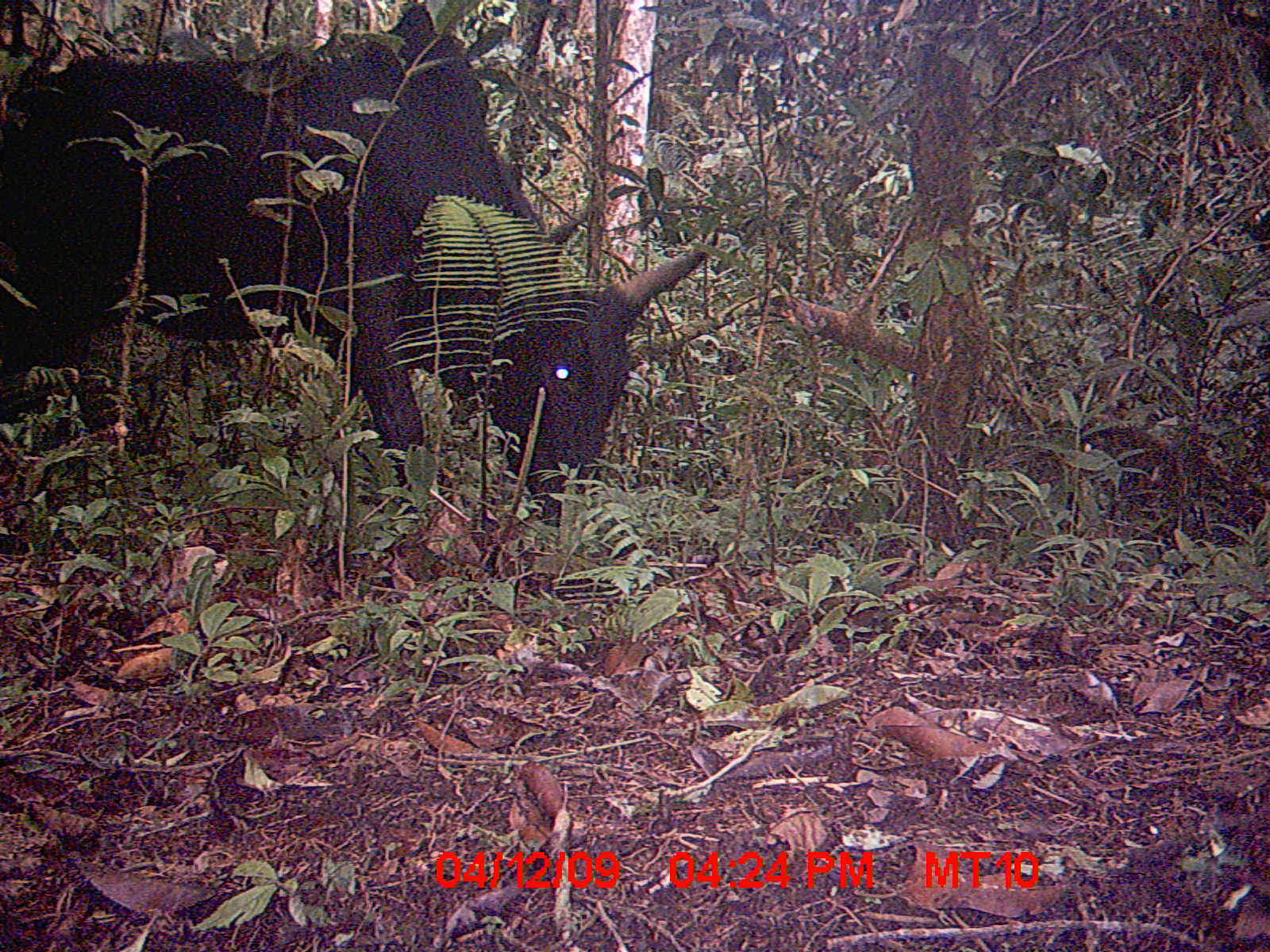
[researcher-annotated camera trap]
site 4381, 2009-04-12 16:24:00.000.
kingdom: Animalia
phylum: Chordata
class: Mammalia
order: Artiodactyla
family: Bovidae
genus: Bos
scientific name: Bos taurus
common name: domestic cattle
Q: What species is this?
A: Bos taurus (domestic cattle).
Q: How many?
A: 2.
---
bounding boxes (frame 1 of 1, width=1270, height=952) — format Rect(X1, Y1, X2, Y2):
bos taurus: Rect(2, 2, 718, 525)